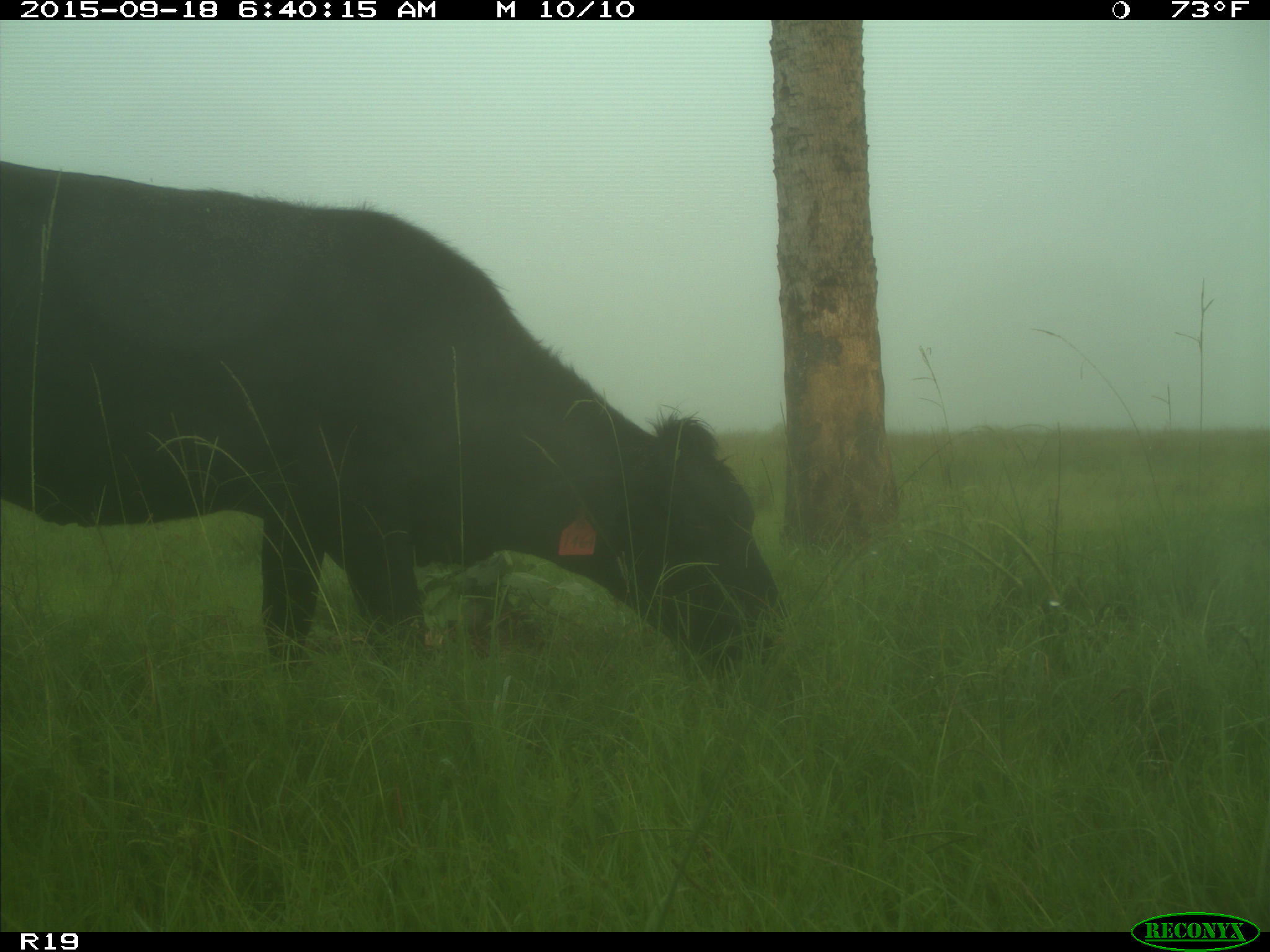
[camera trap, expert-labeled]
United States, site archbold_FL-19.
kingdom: Animalia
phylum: Chordata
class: Mammalia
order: Artiodactyla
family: Bovidae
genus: Bos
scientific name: Bos taurus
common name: domestic cow